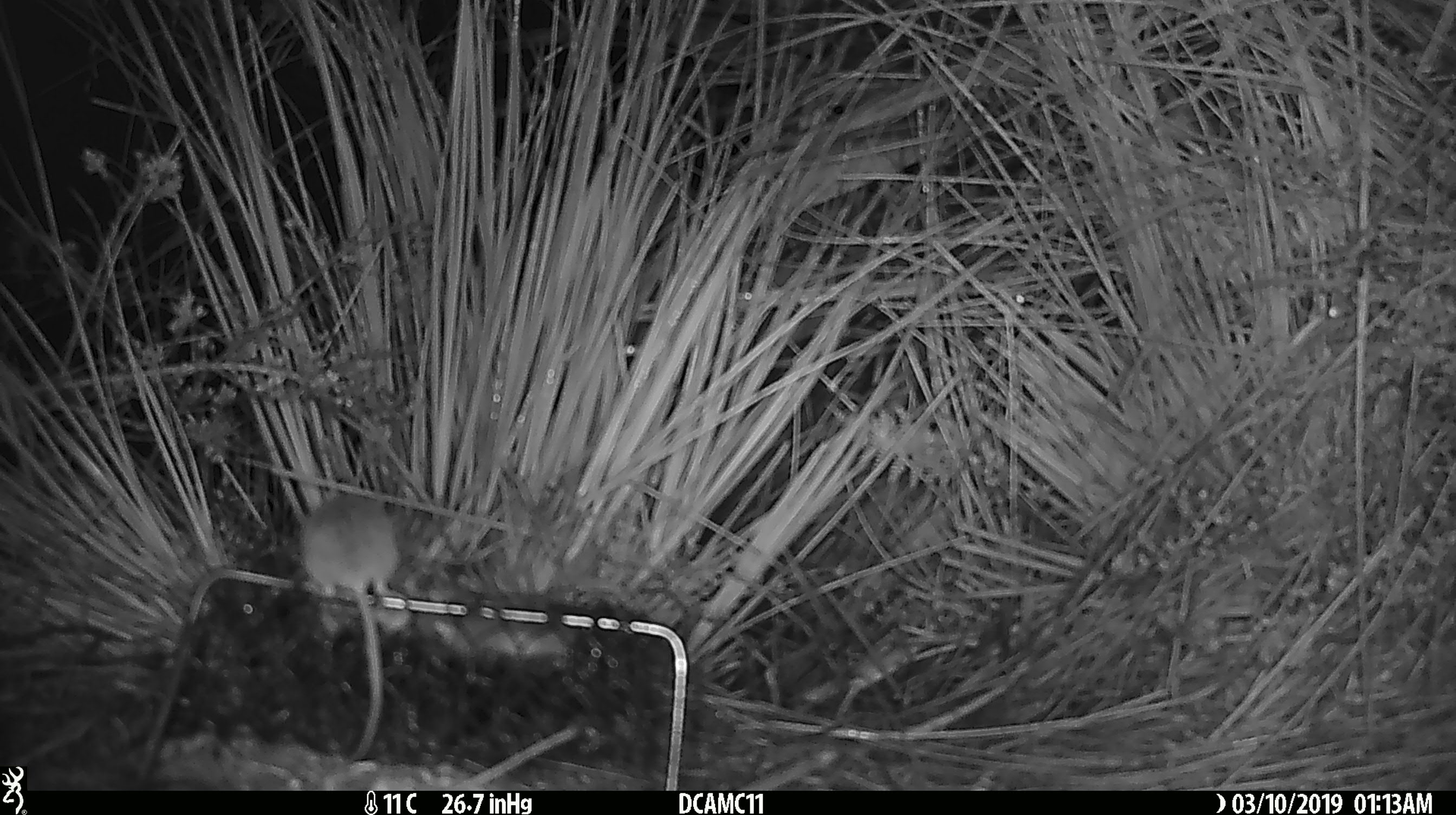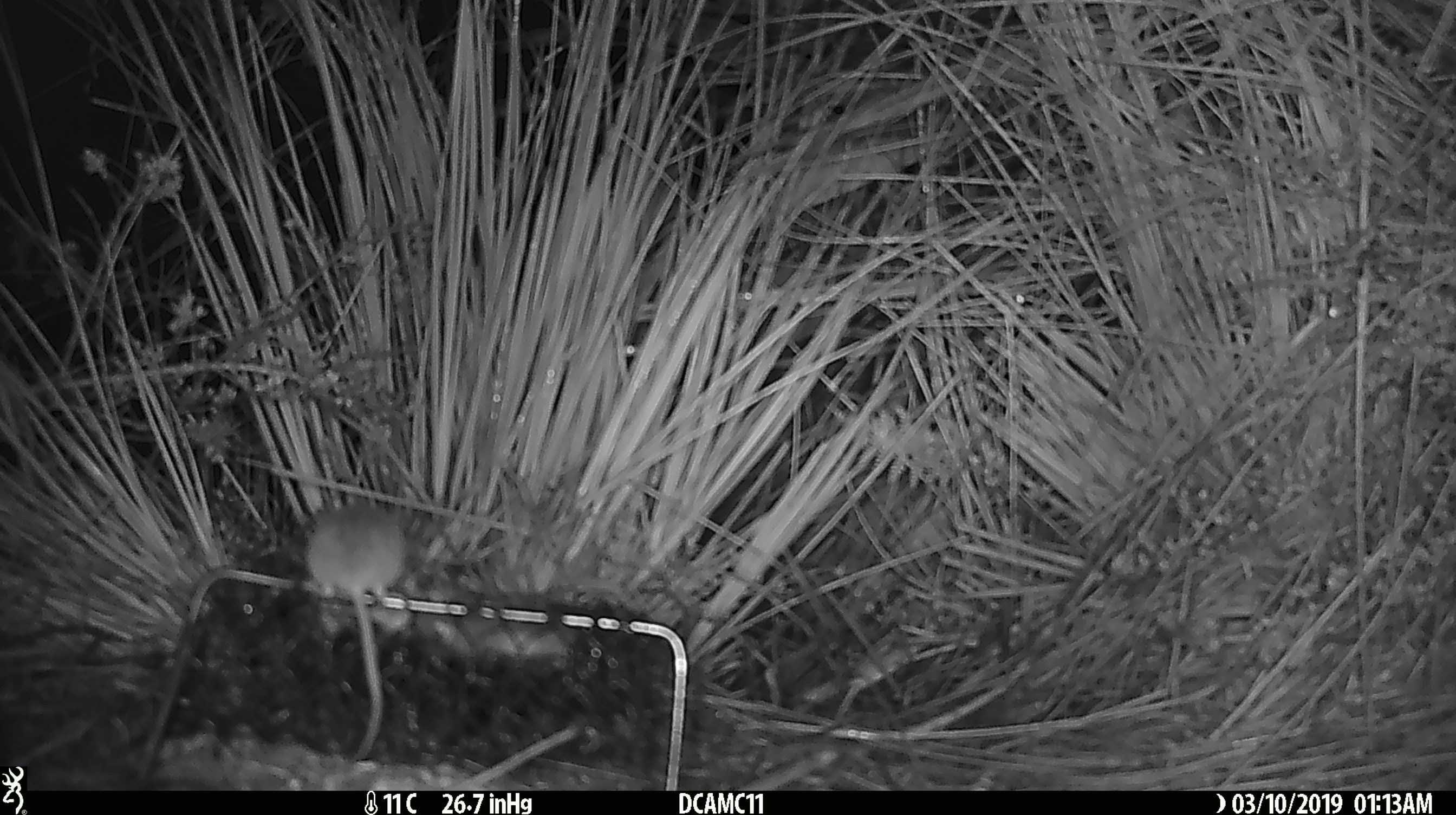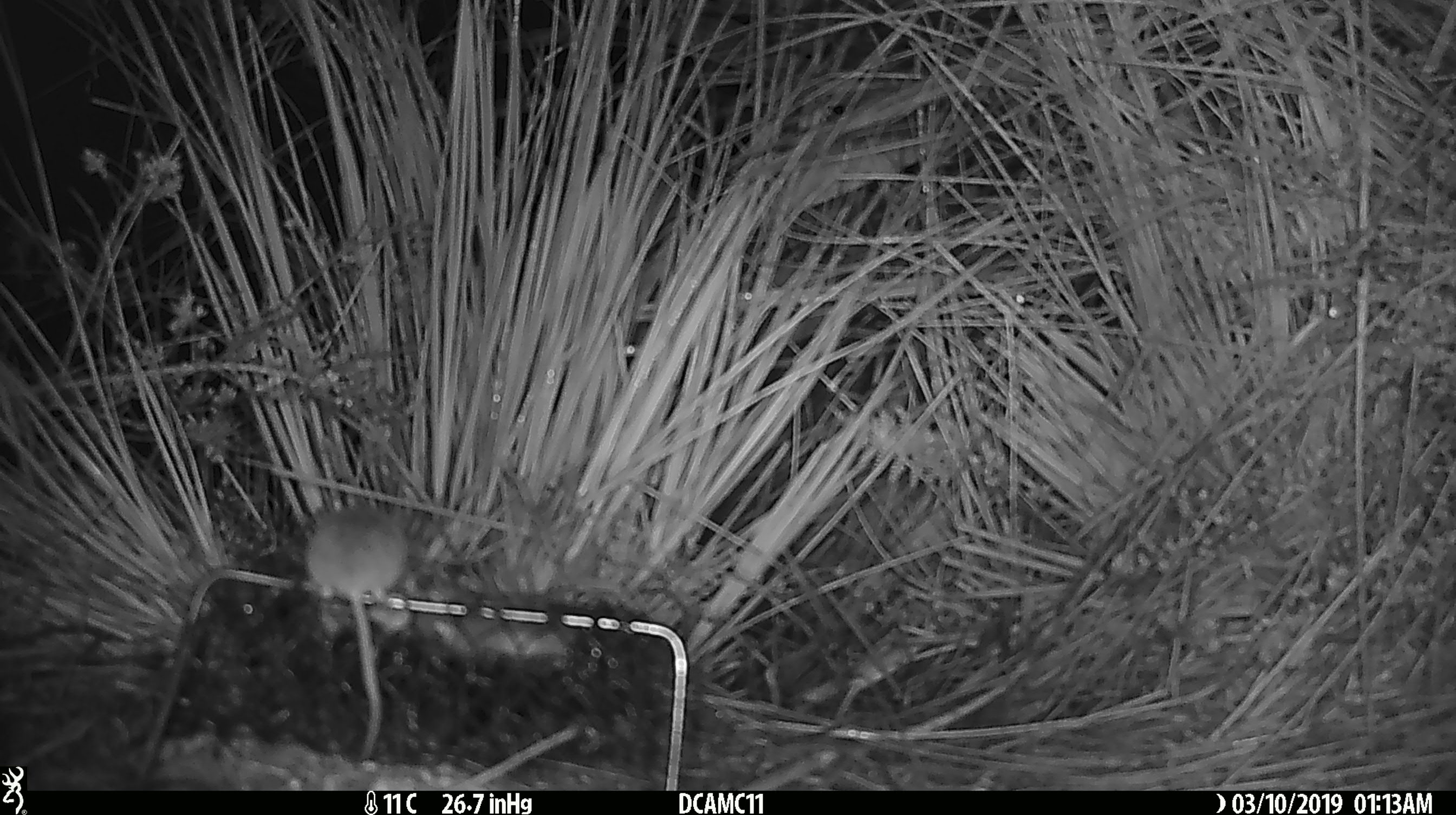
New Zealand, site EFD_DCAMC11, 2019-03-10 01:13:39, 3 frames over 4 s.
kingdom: Animalia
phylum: Chordata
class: Mammalia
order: Rodentia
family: Muridae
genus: Mus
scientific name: Mus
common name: mouse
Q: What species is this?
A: Mouse (Mus).